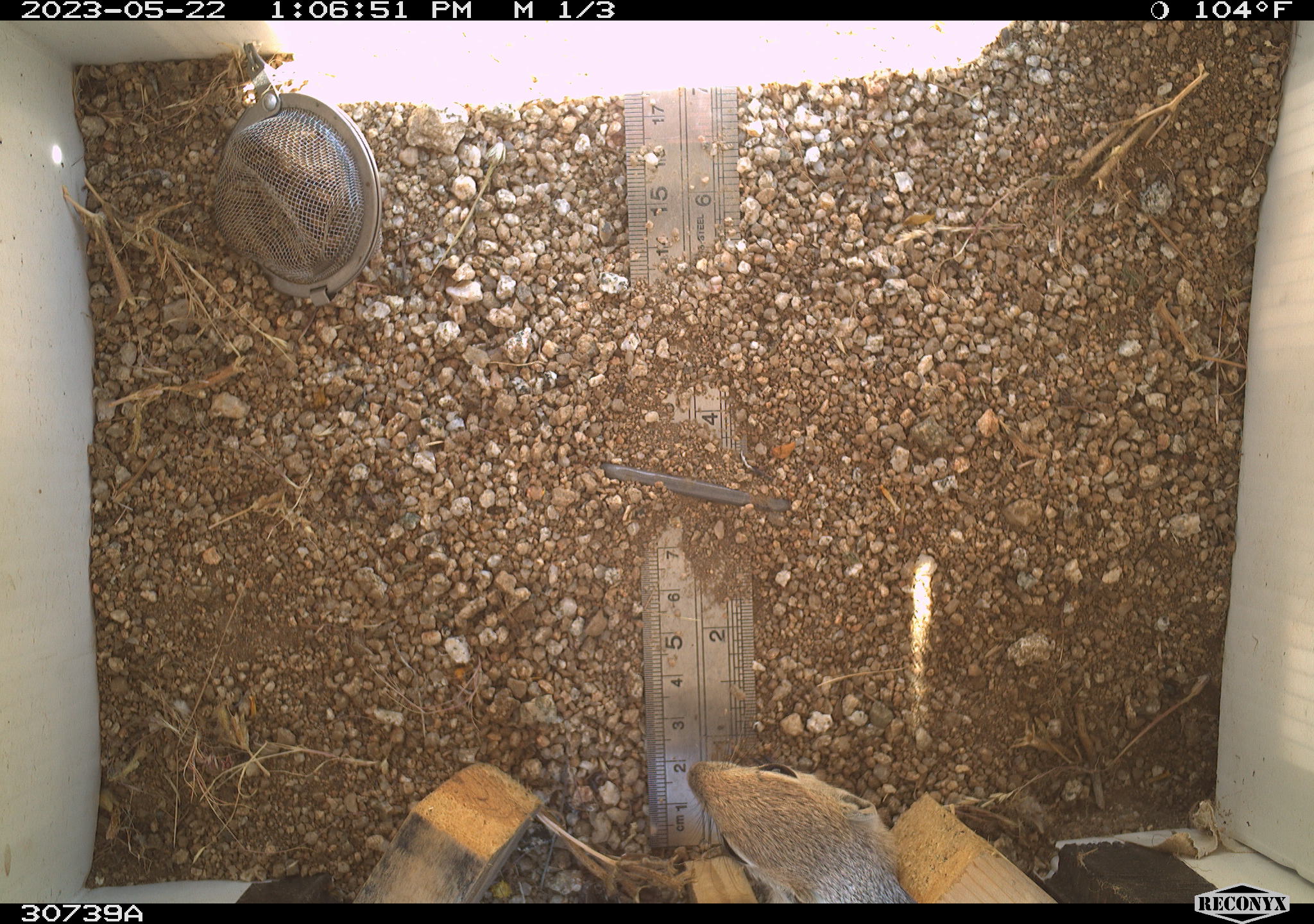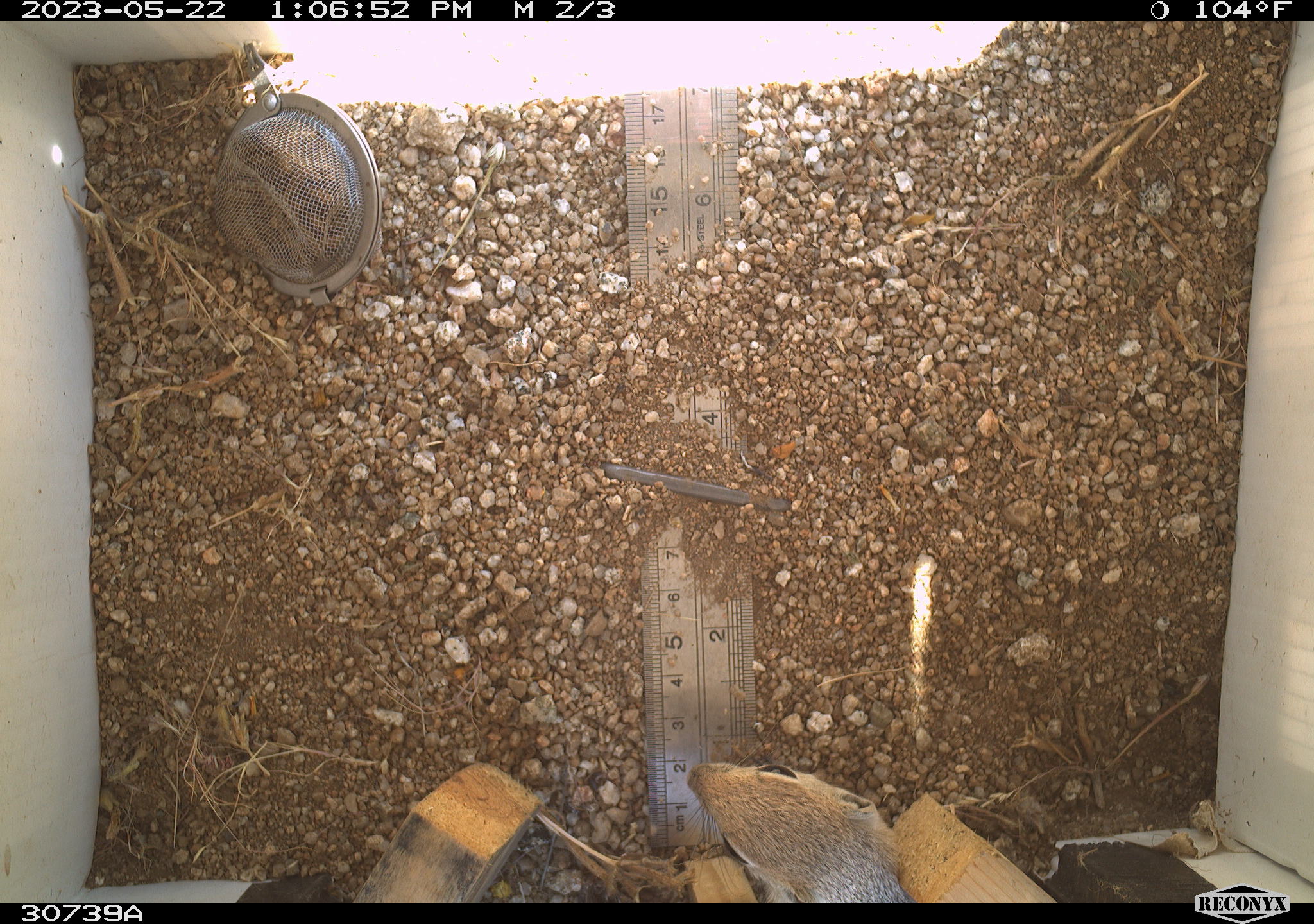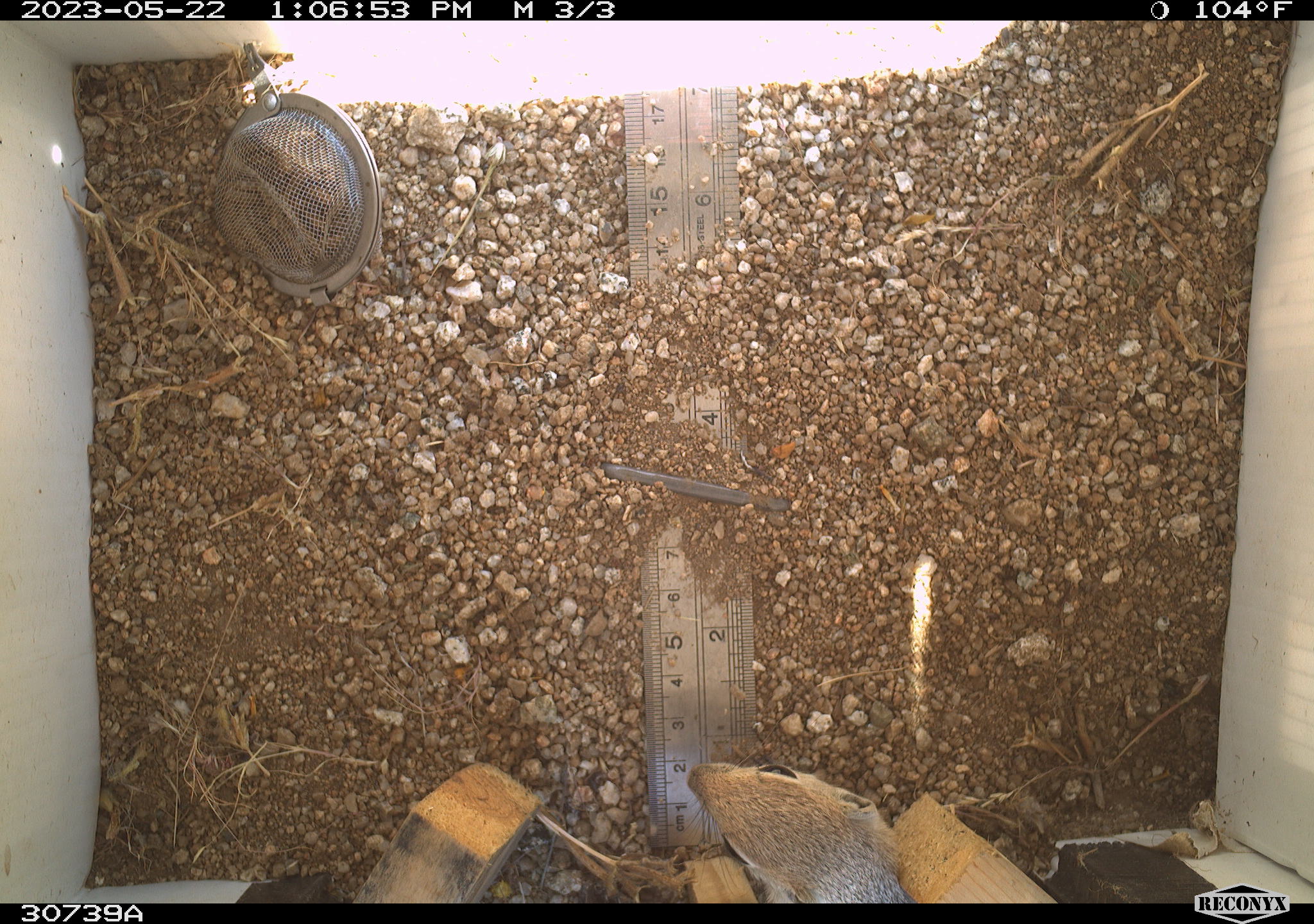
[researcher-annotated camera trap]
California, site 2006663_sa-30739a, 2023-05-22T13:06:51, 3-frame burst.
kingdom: Animalia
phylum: Chordata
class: Mammalia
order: Rodentia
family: Sciuridae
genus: Ammospermophilus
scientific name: Ammospermophilus leucurus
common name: white-tailed antelope squirrel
White-tailed antelope squirrel (Ammospermophilus leucurus).